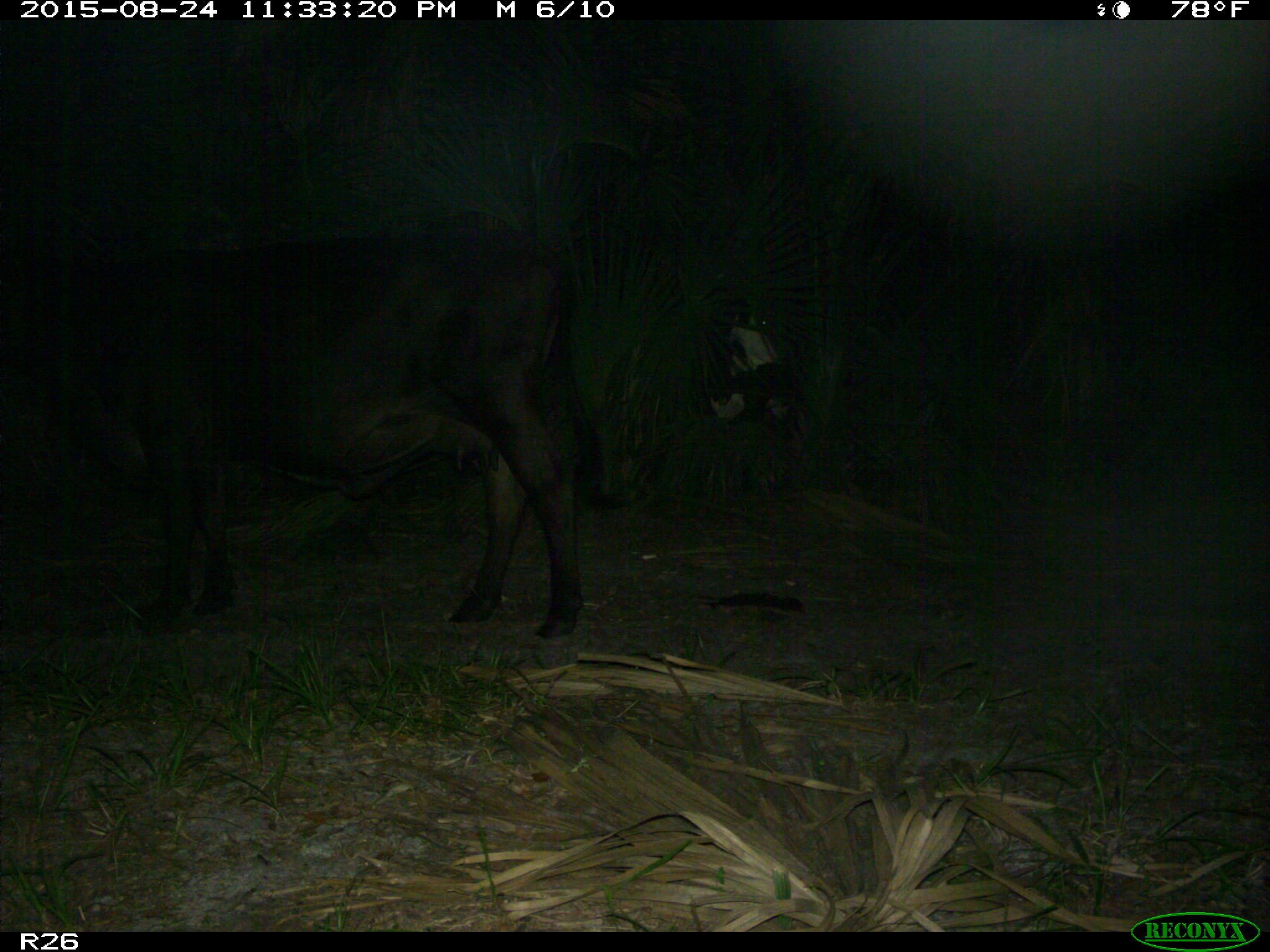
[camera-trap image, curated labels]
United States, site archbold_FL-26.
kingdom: Animalia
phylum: Chordata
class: Mammalia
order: Artiodactyla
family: Bovidae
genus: Bos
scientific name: Bos taurus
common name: domestic cow